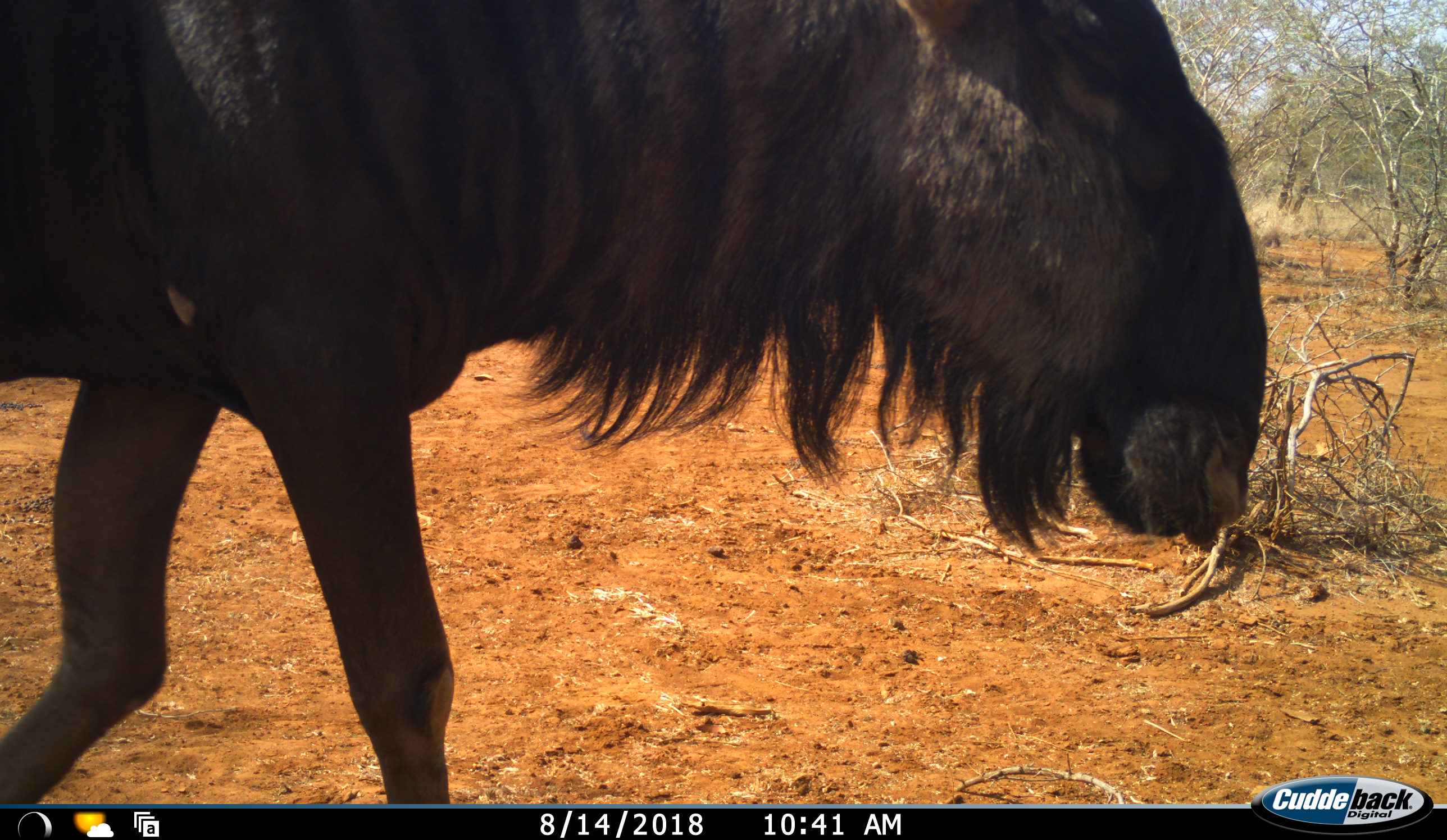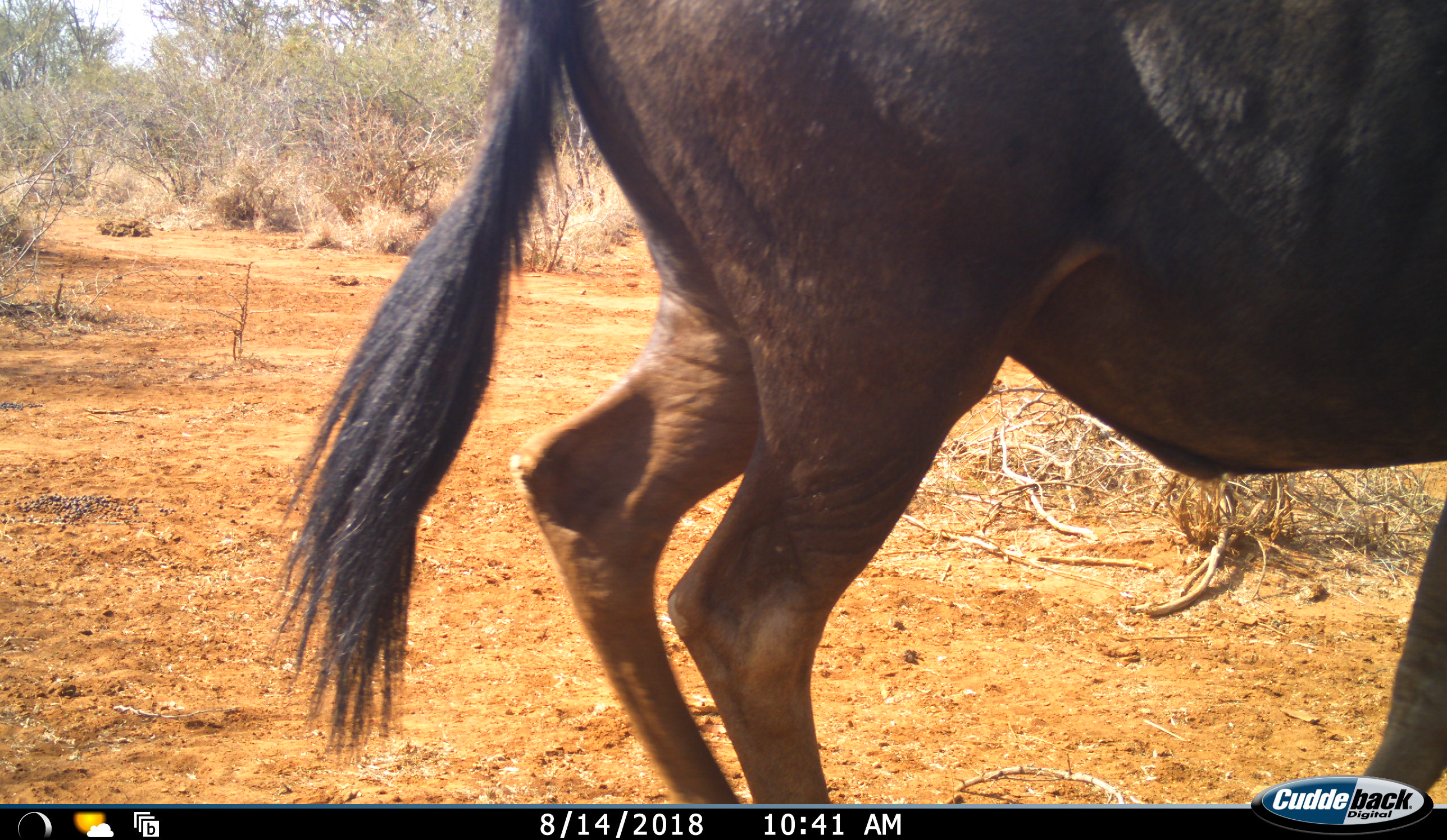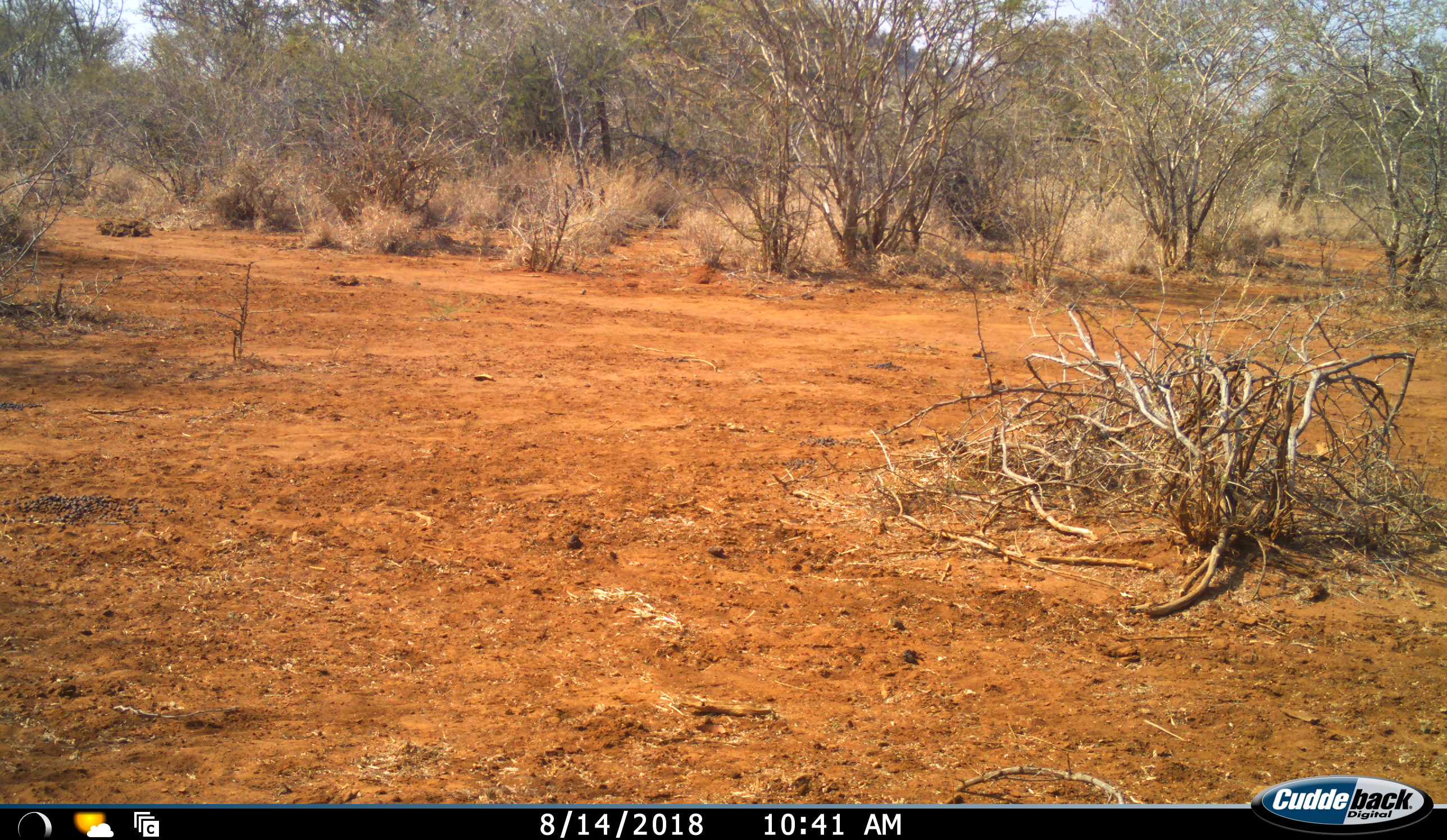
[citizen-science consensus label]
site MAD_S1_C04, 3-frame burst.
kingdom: Animalia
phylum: Chordata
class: Mammalia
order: Artiodactyla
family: Bovidae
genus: Connochaetes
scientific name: Connochaetes taurinus taurinus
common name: blue wildebeest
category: wildebeestblue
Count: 1.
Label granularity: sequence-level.